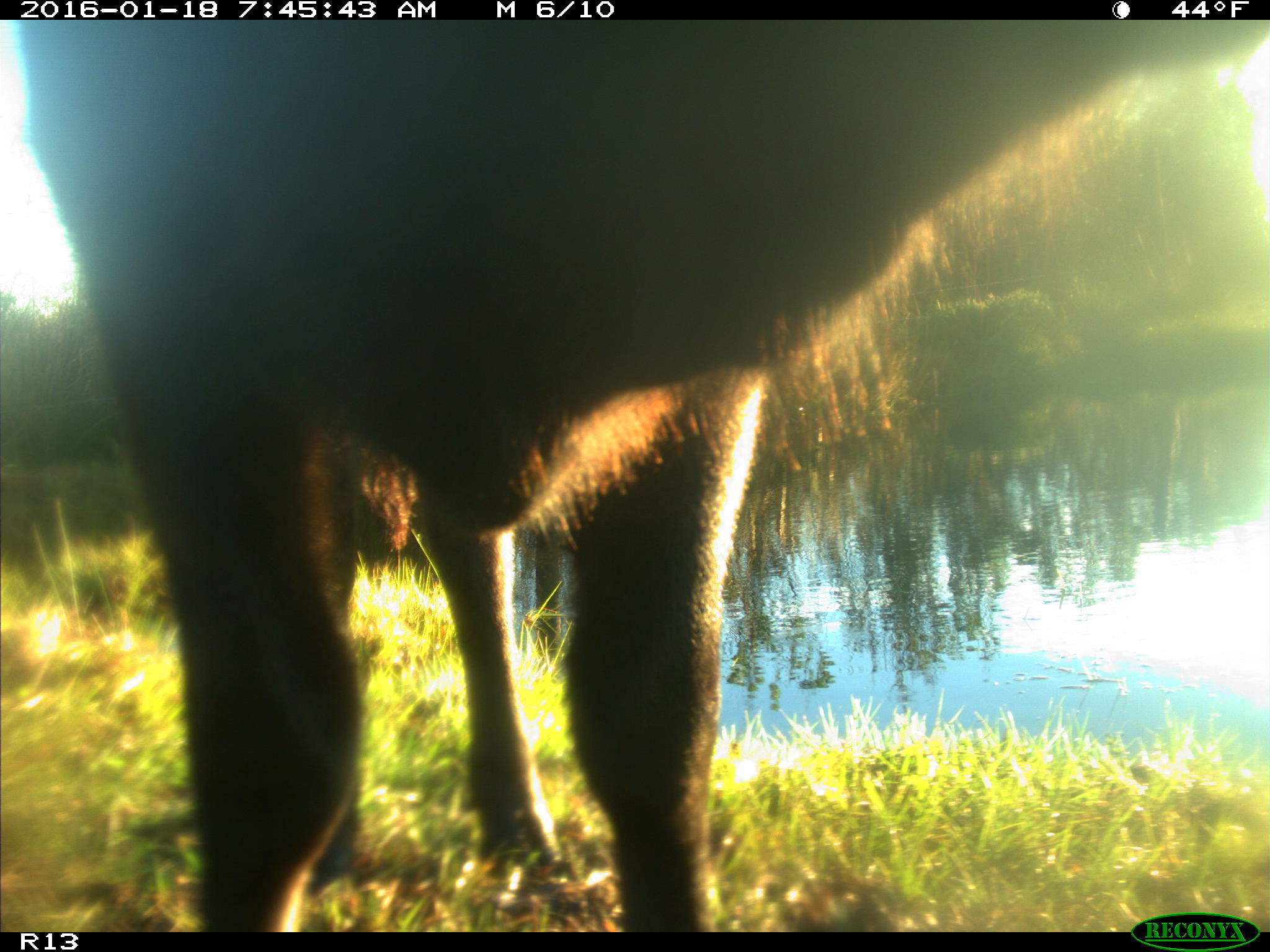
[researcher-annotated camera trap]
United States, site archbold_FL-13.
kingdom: Animalia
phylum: Chordata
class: Mammalia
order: Artiodactyla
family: Bovidae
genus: Bos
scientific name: Bos taurus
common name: domestic cow